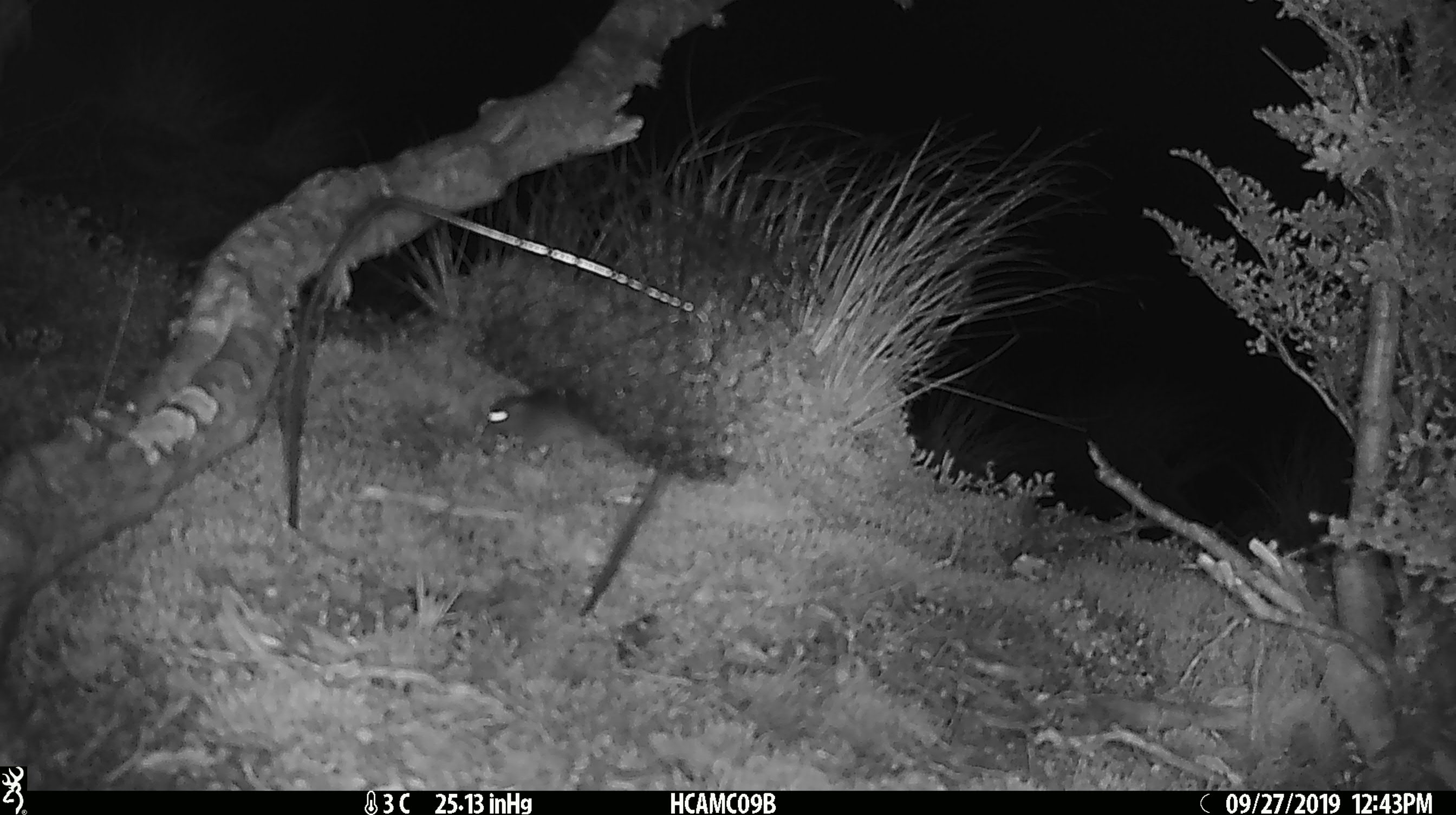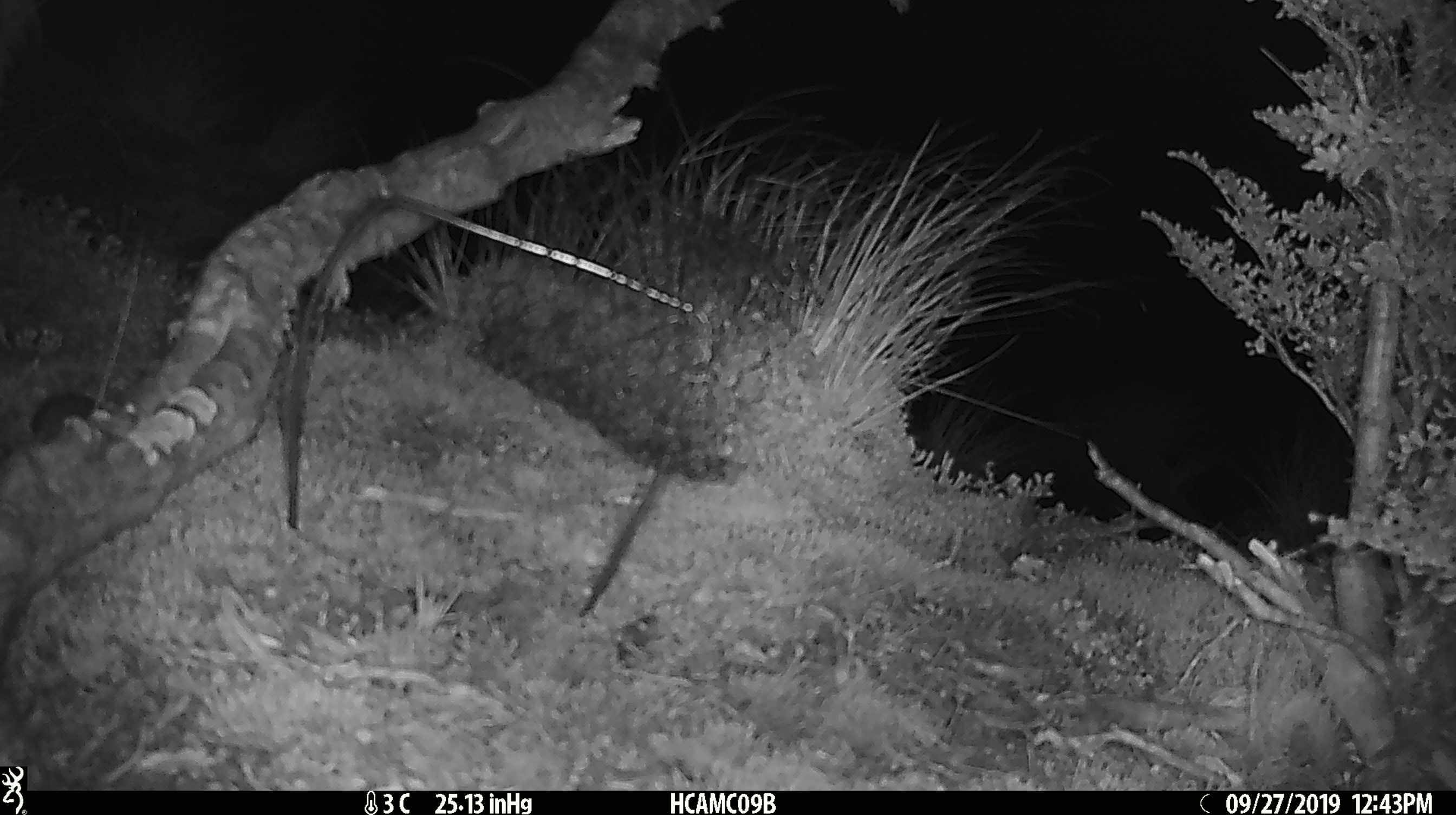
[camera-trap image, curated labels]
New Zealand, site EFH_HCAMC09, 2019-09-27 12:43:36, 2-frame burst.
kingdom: Animalia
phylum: Chordata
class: Mammalia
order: Rodentia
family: Muridae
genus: Mus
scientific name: Mus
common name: mouse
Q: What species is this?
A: Mouse (Mus).